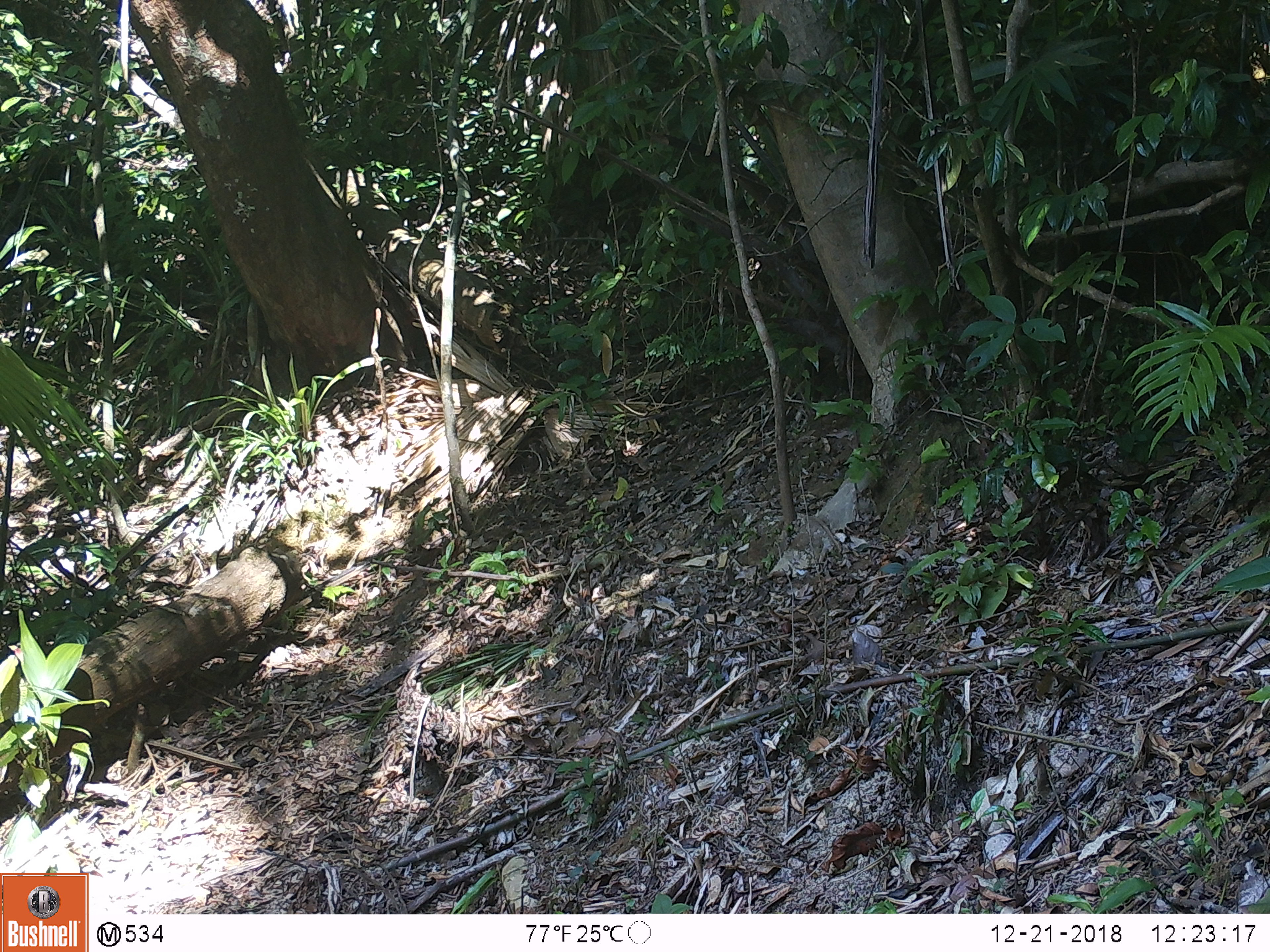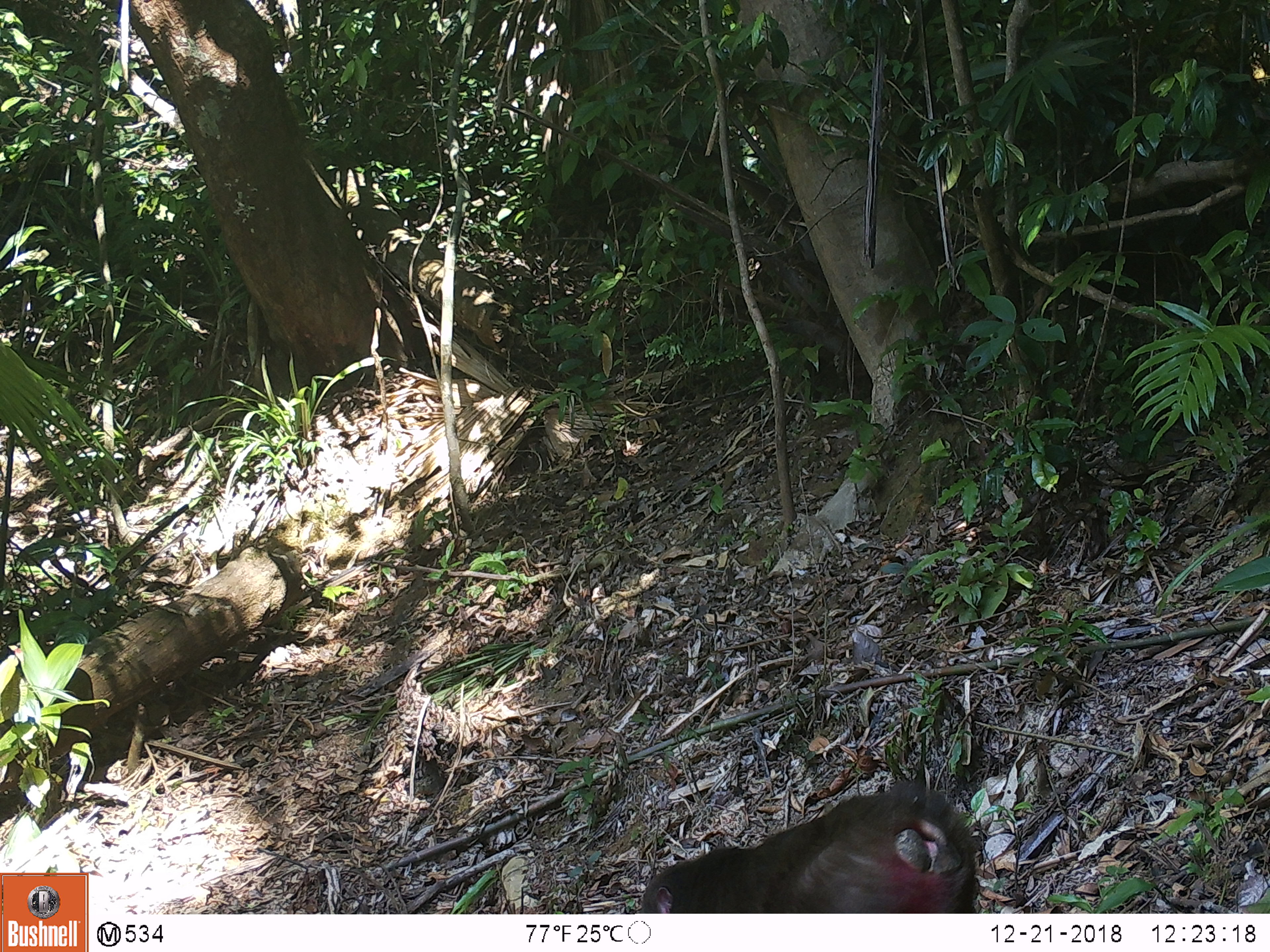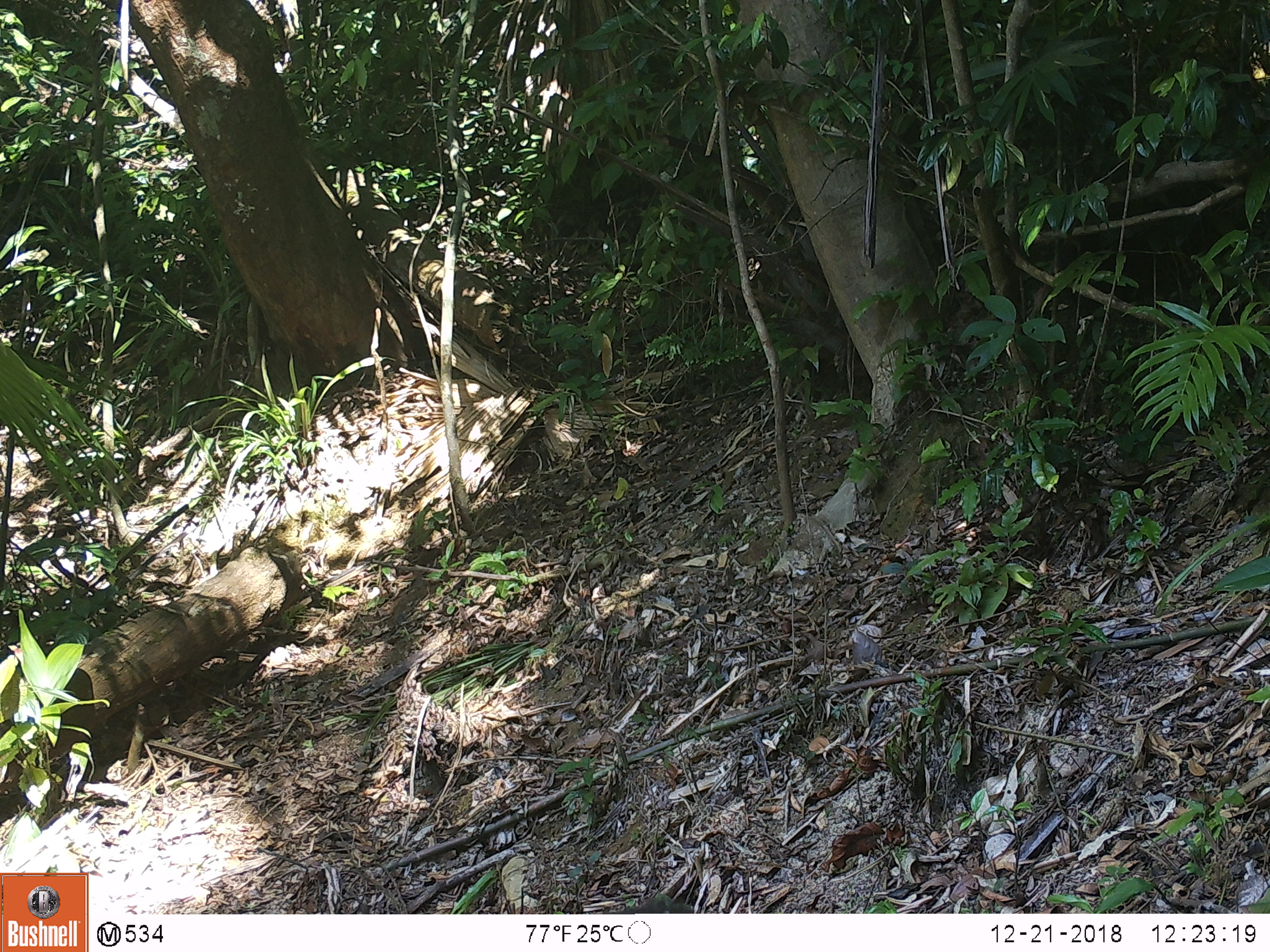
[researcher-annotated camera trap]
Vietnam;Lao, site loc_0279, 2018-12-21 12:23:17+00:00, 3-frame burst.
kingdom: Animalia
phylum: Chordata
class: Mammalia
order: Primates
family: Cercopithecidae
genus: Macaca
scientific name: Macaca arctoides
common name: stump-tailed macaque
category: stump tailed macaque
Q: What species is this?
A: Stump tailed macaque (stump-tailed macaque) (Macaca arctoides).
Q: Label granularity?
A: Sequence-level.